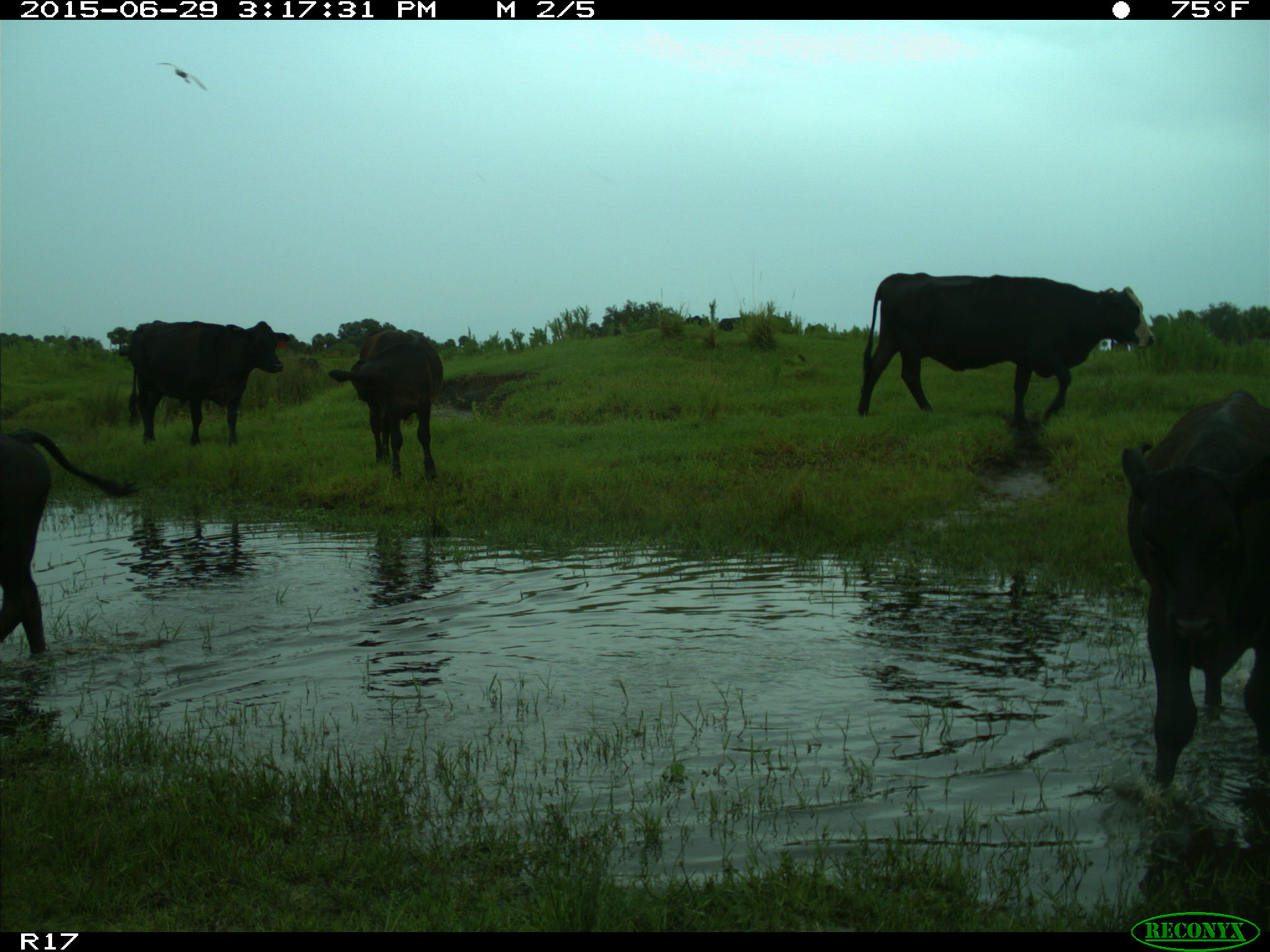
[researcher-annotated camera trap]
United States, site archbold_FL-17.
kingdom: Animalia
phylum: Chordata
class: Mammalia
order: Artiodactyla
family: Bovidae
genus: Bos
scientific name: Bos taurus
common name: domestic cow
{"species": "Bos taurus (domestic cow)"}